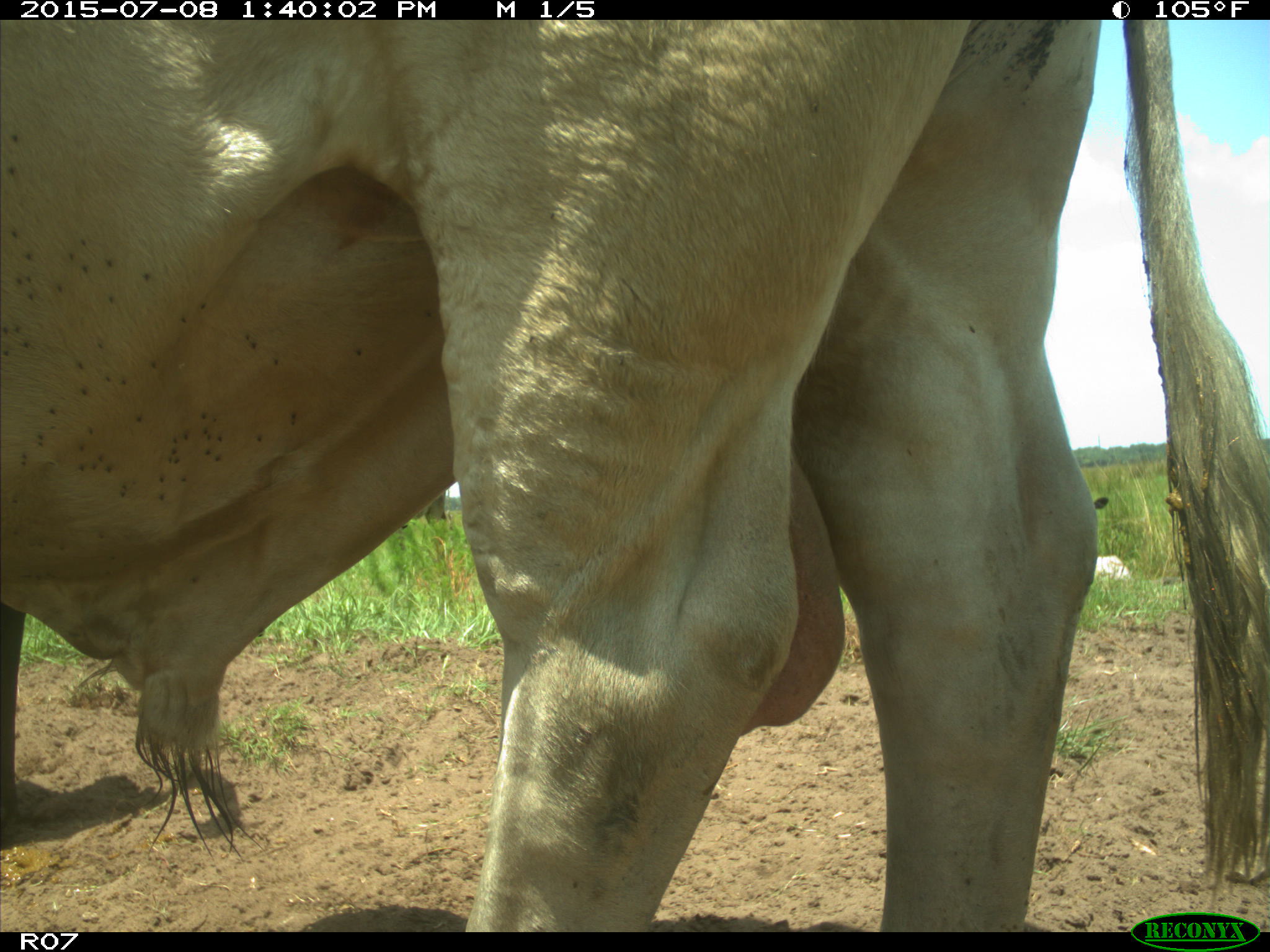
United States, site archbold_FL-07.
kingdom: Animalia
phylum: Chordata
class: Mammalia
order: Artiodactyla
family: Bovidae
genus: Bos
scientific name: Bos taurus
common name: domestic cow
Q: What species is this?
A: Bos taurus (domestic cow).